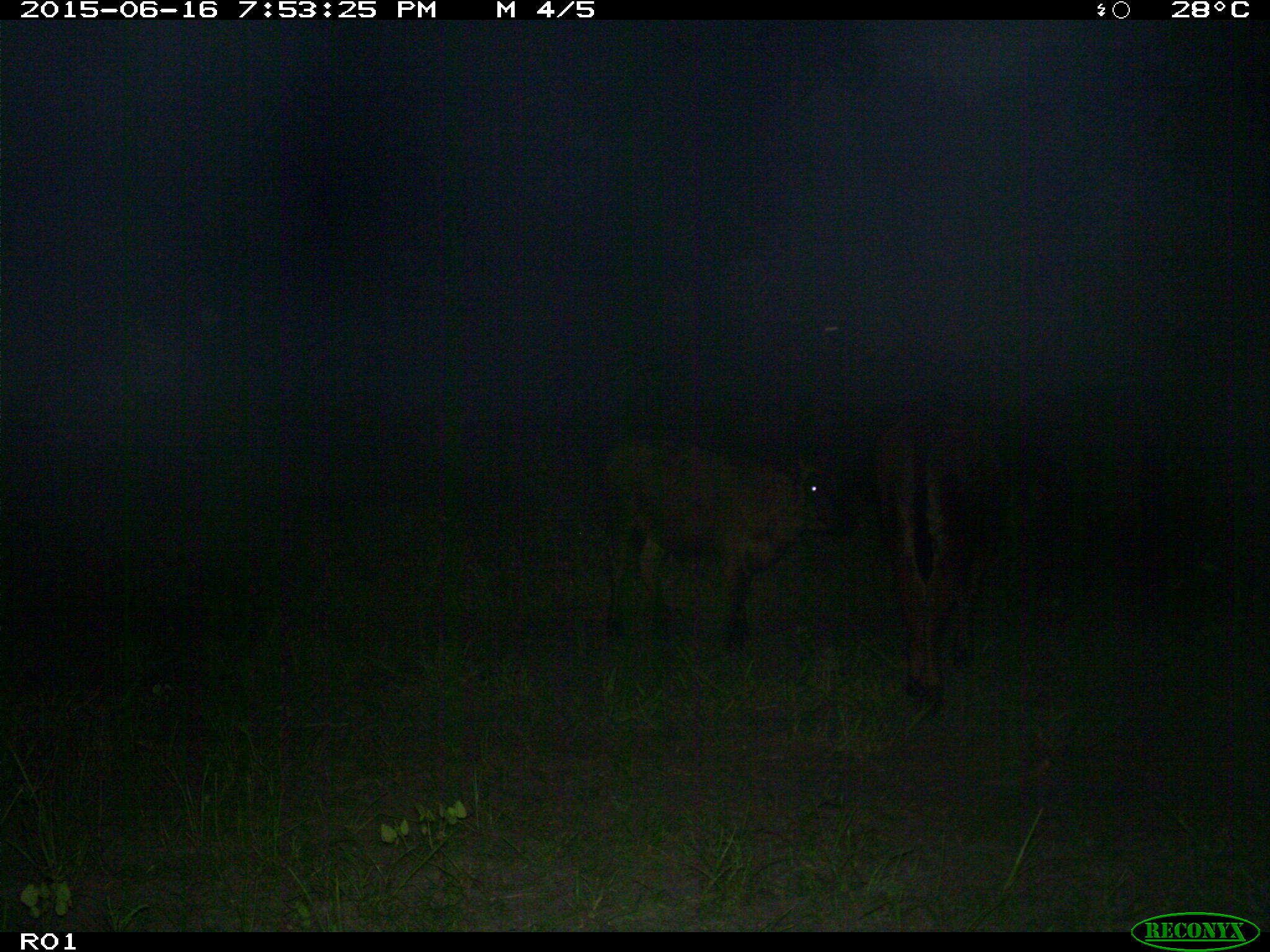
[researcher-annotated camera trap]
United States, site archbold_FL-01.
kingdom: Animalia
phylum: Chordata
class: Mammalia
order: Artiodactyla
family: Bovidae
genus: Bos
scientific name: Bos taurus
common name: domestic cow